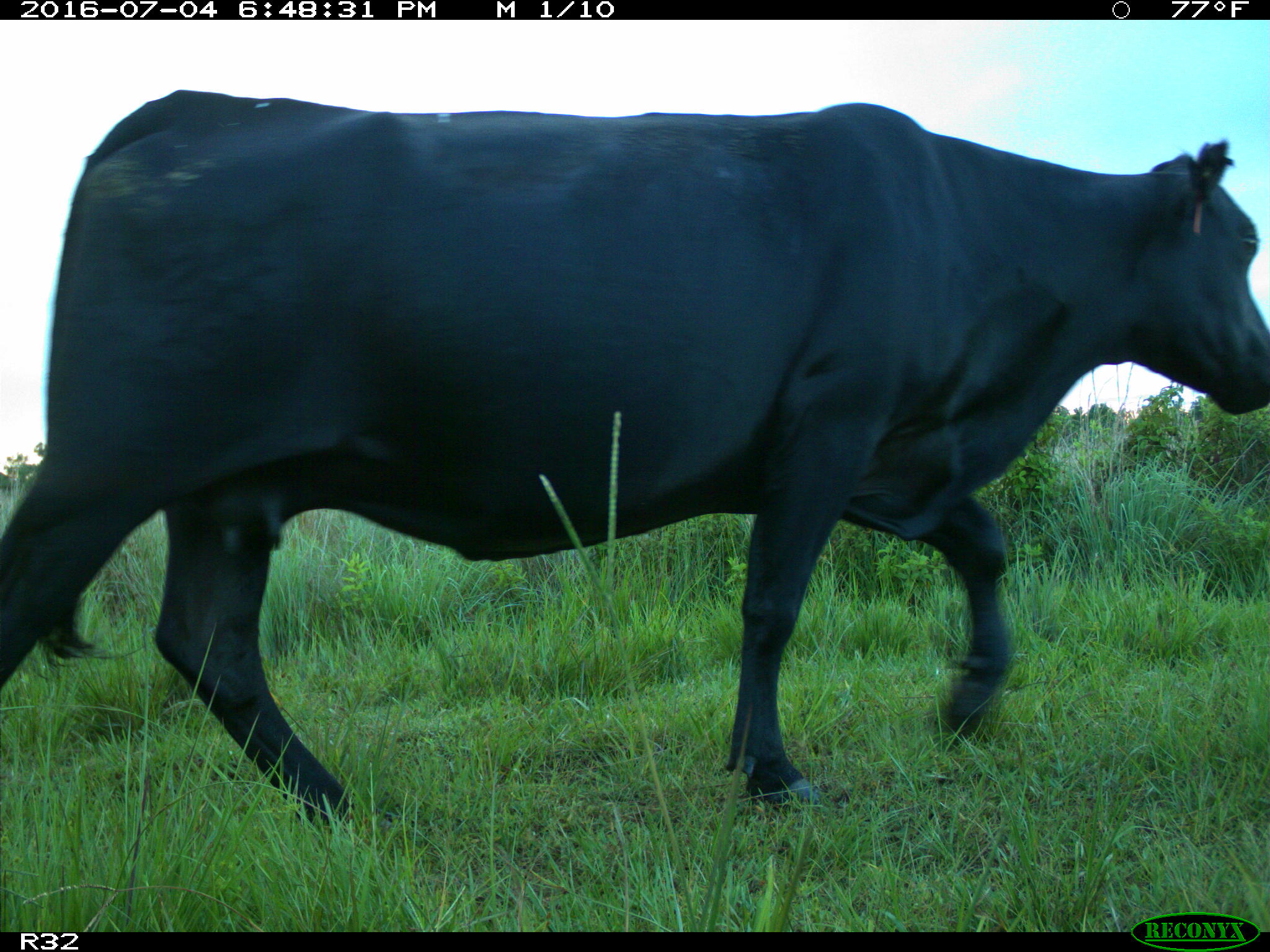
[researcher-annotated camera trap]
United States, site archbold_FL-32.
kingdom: Animalia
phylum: Chordata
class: Mammalia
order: Artiodactyla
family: Bovidae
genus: Bos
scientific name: Bos taurus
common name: domestic cow